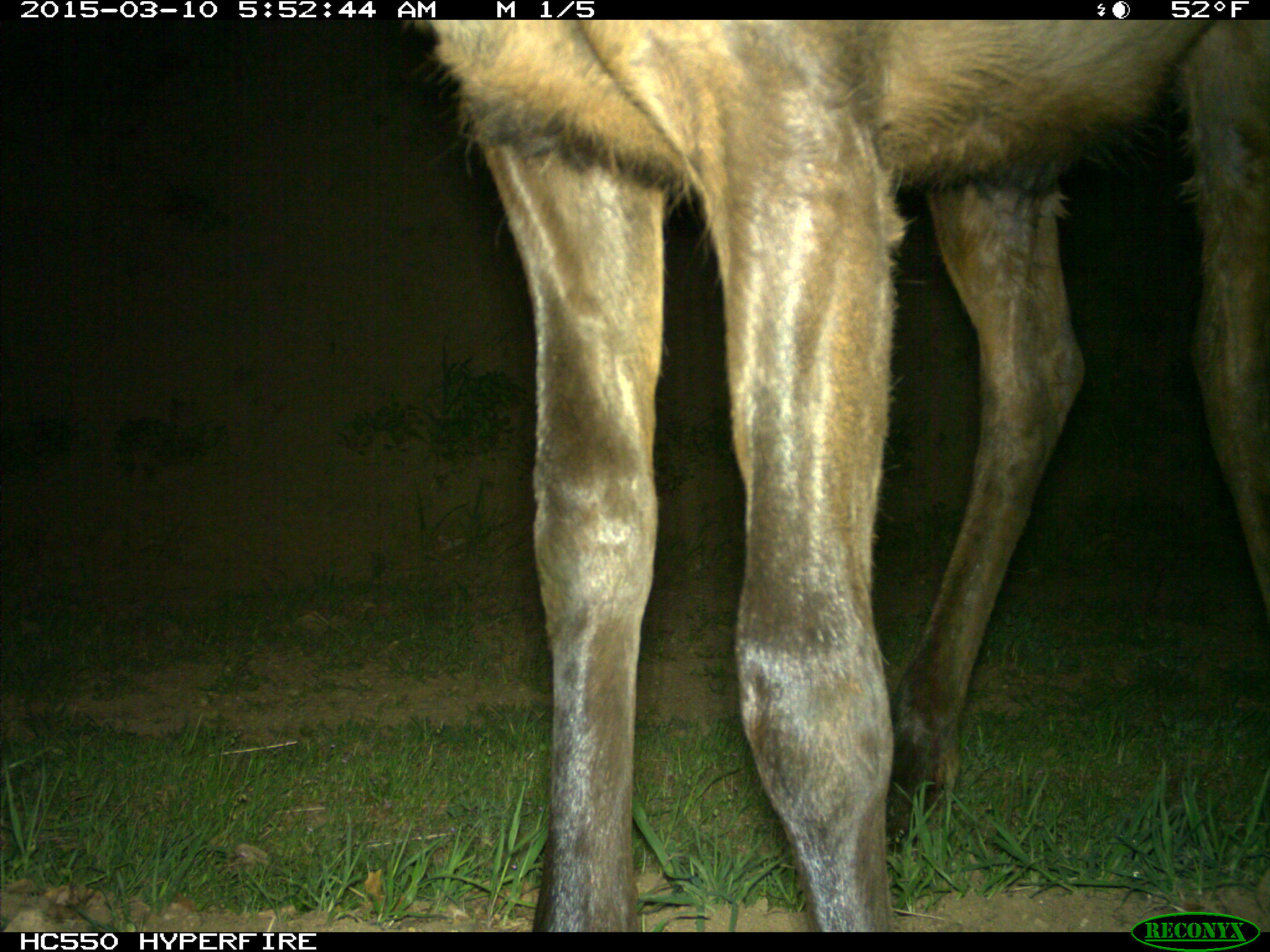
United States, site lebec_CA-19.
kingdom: Animalia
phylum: Chordata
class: Mammalia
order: Artiodactyla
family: Cervidae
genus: Cervus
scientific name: Cervus canadensis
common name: elk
Cervus canadensis (elk).